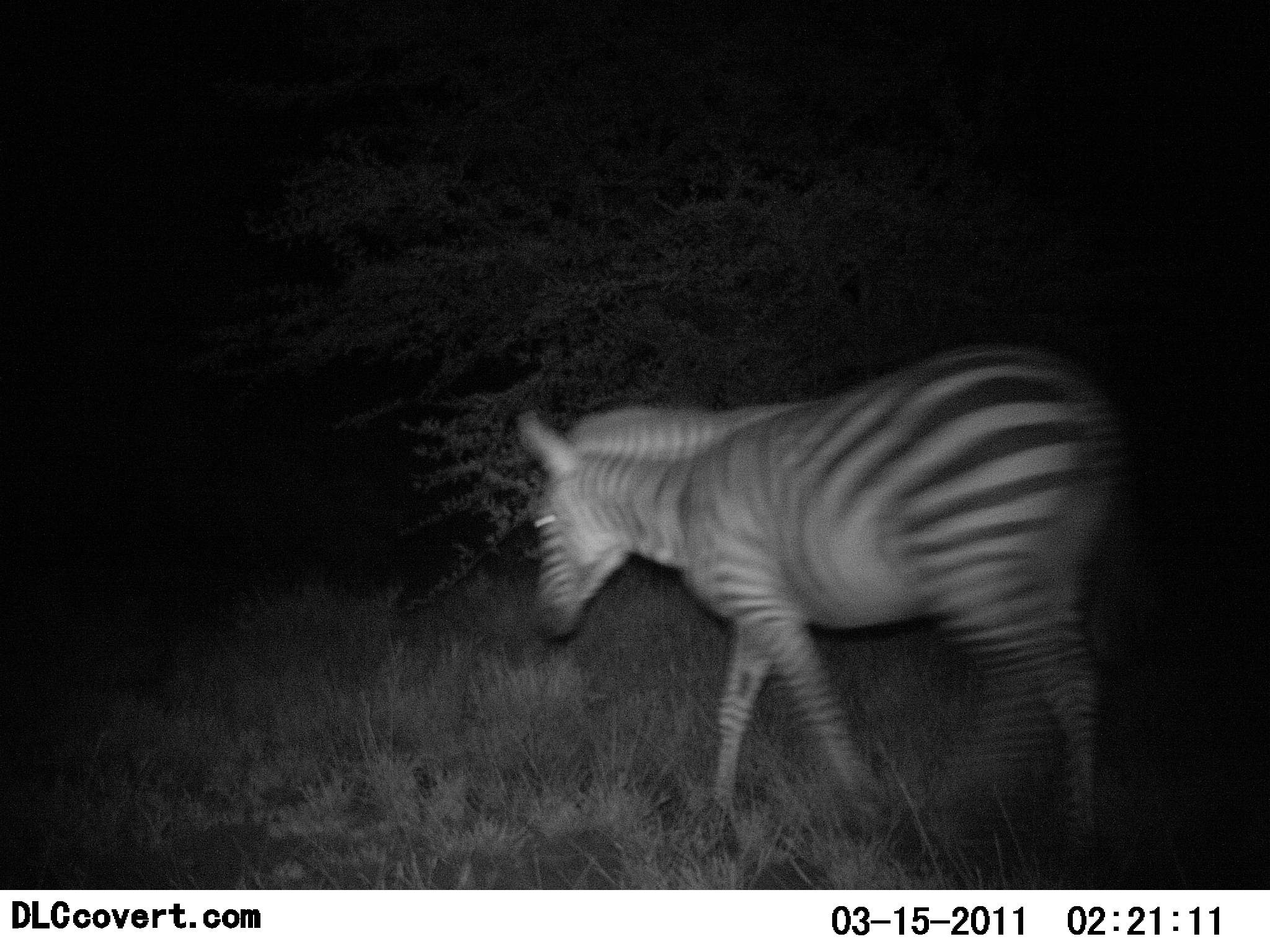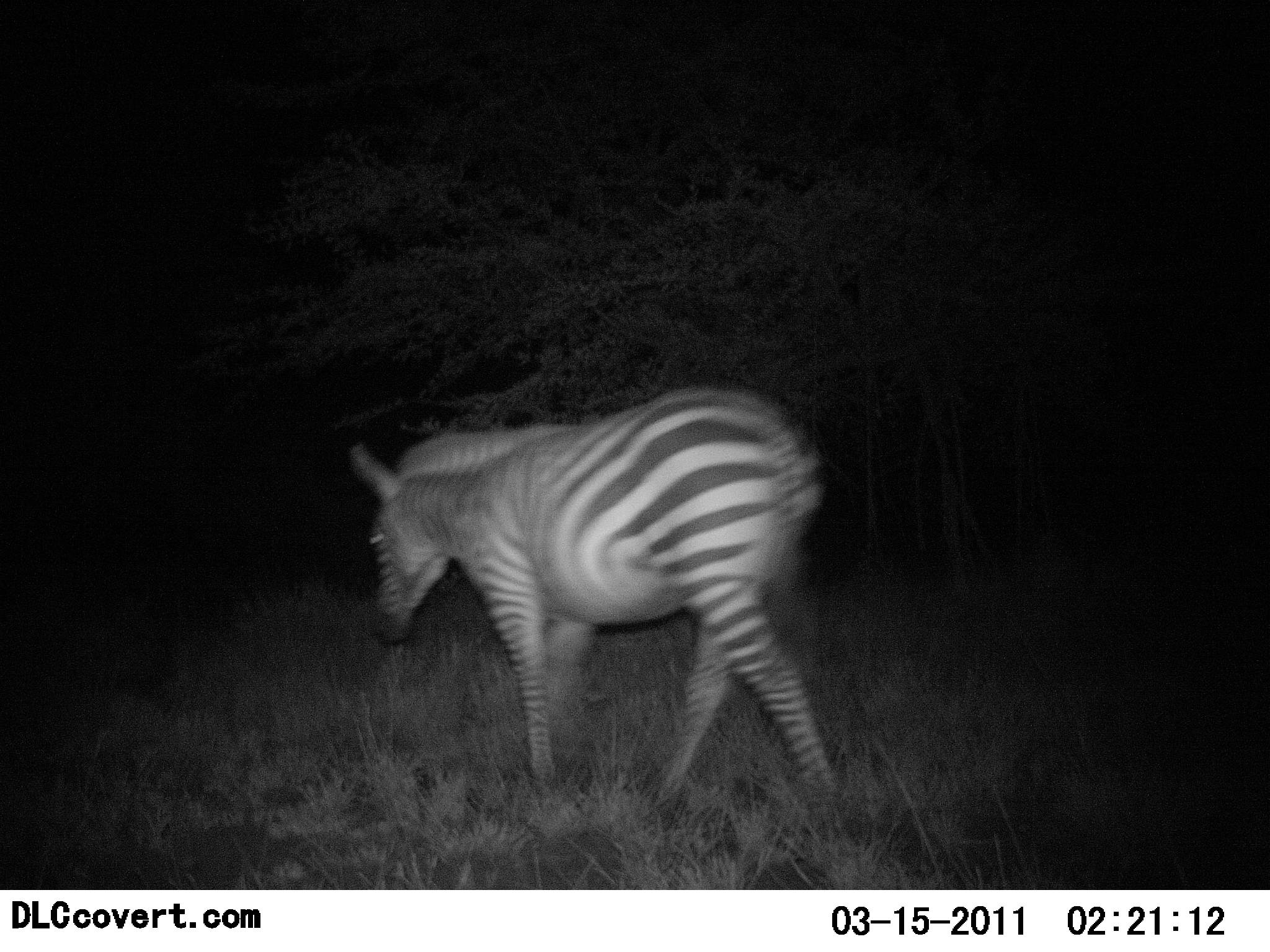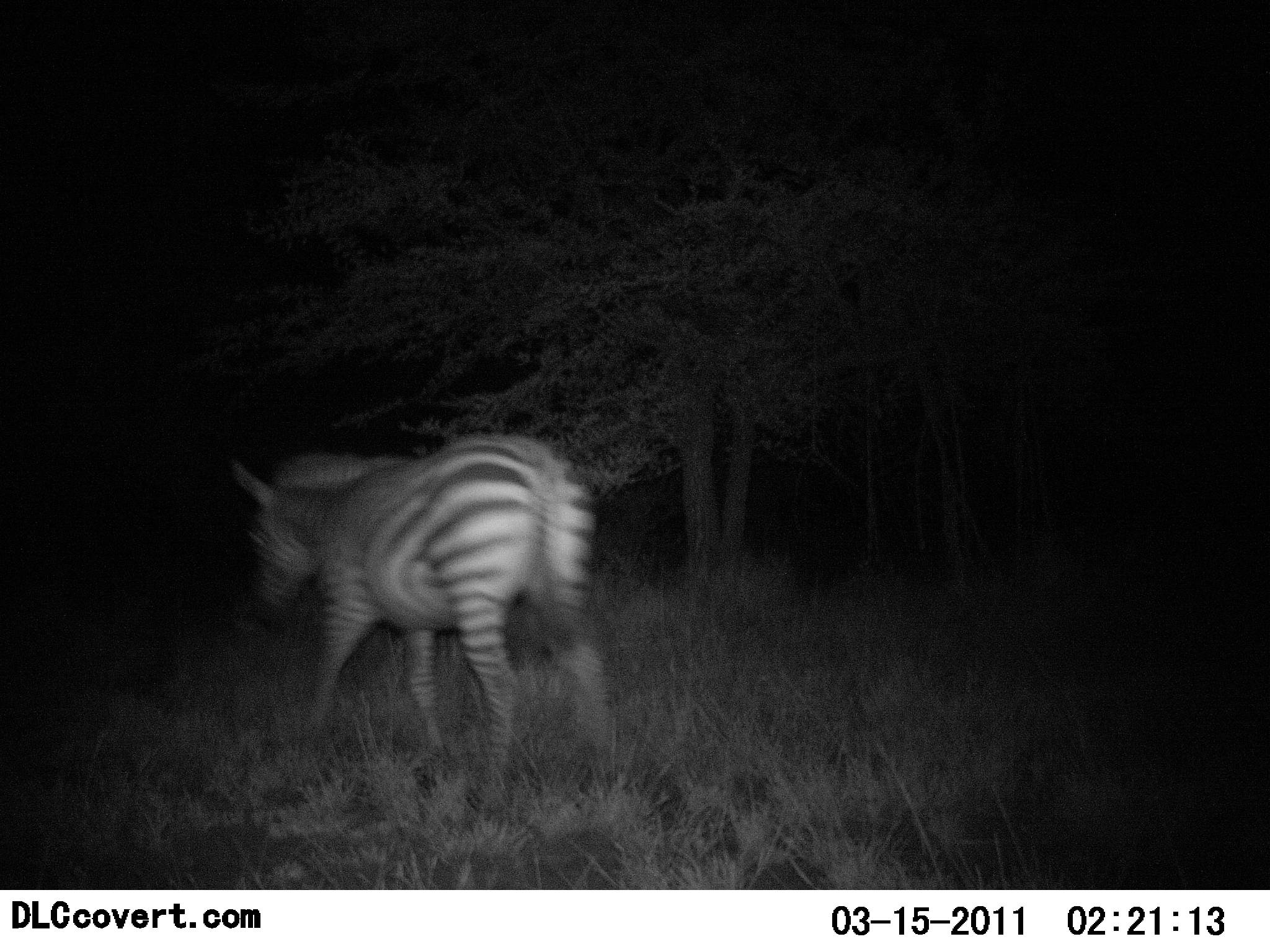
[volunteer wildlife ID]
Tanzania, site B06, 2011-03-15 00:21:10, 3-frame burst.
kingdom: Animalia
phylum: Chordata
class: Mammalia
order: Perissodactyla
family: Equidae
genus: Equus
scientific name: Equus quagga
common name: plains zebra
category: zebra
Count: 1.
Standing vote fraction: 0%.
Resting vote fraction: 0%.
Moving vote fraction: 100%.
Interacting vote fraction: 0%.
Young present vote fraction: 0%.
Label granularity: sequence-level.